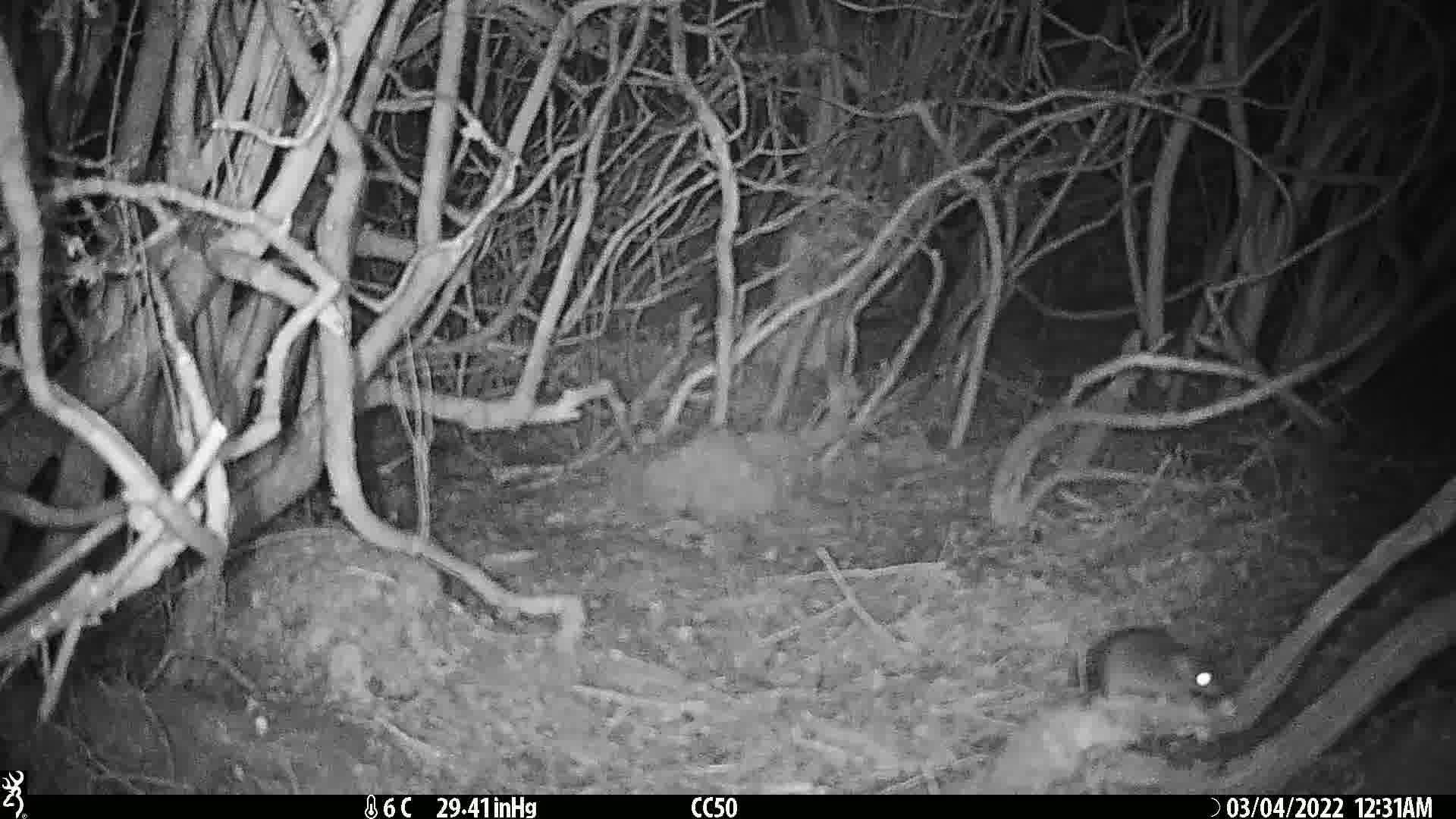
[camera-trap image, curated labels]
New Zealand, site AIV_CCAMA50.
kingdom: Animalia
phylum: Chordata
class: Mammalia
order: Rodentia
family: Muridae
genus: Mus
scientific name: Mus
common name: mouse